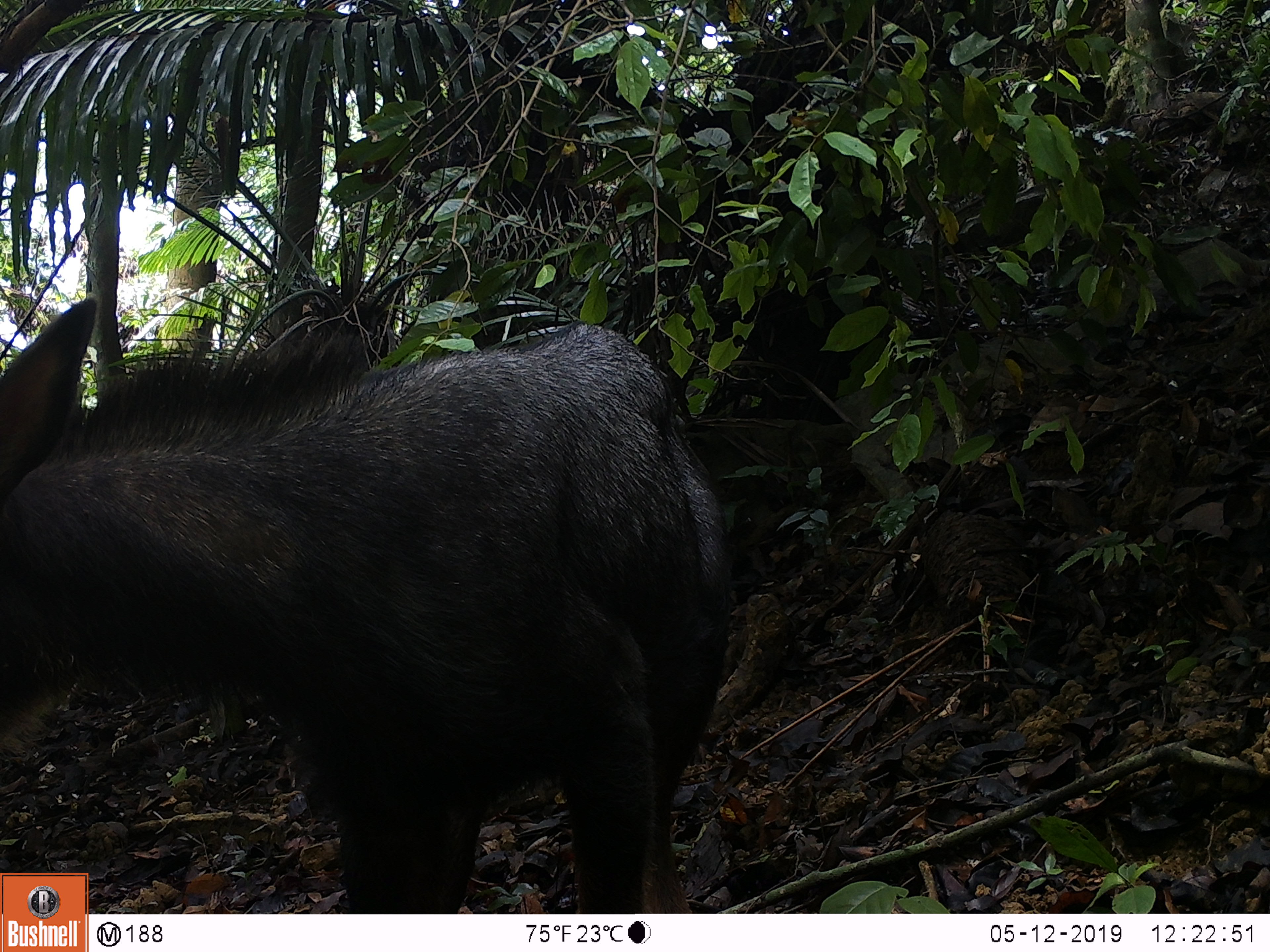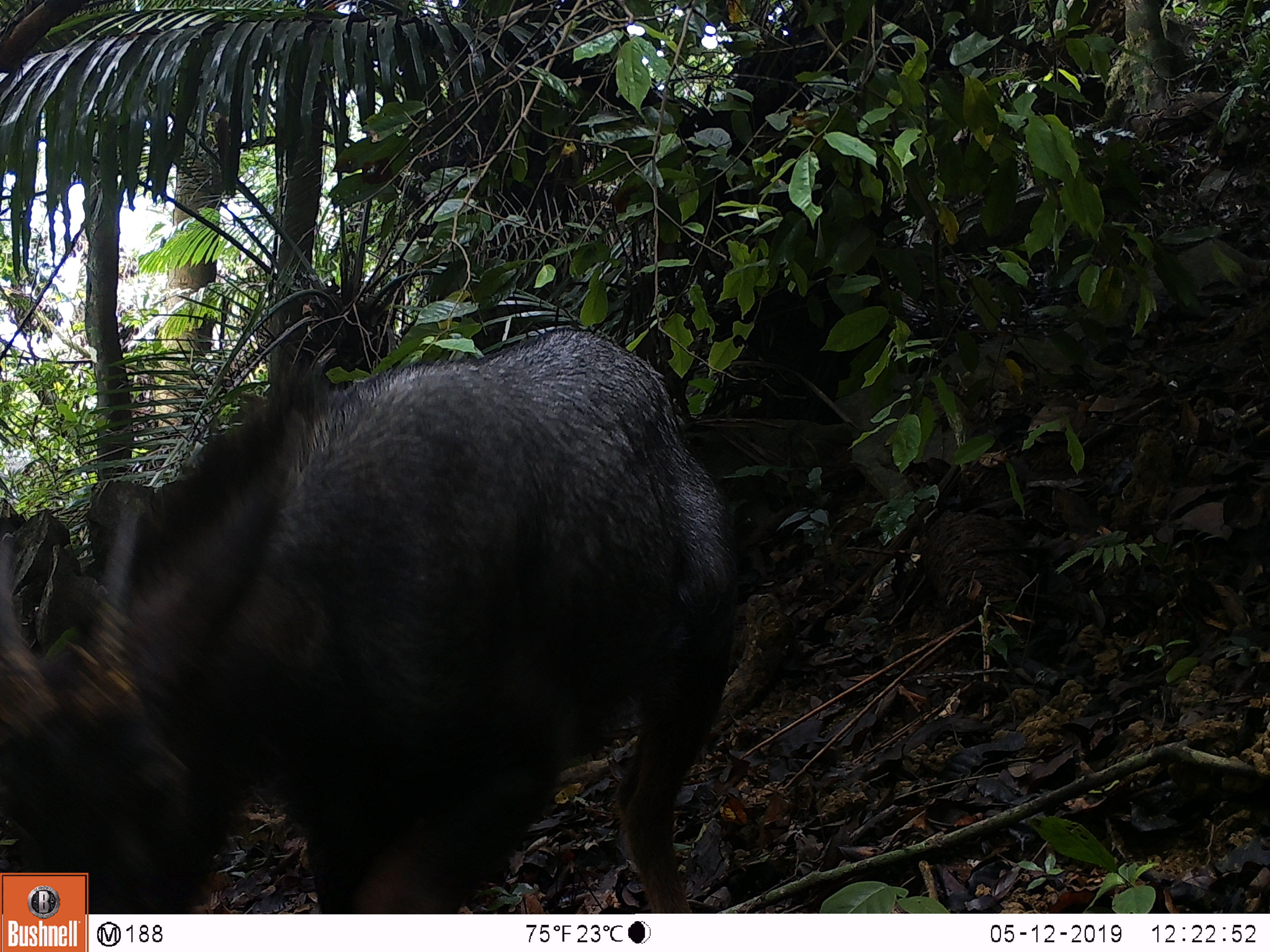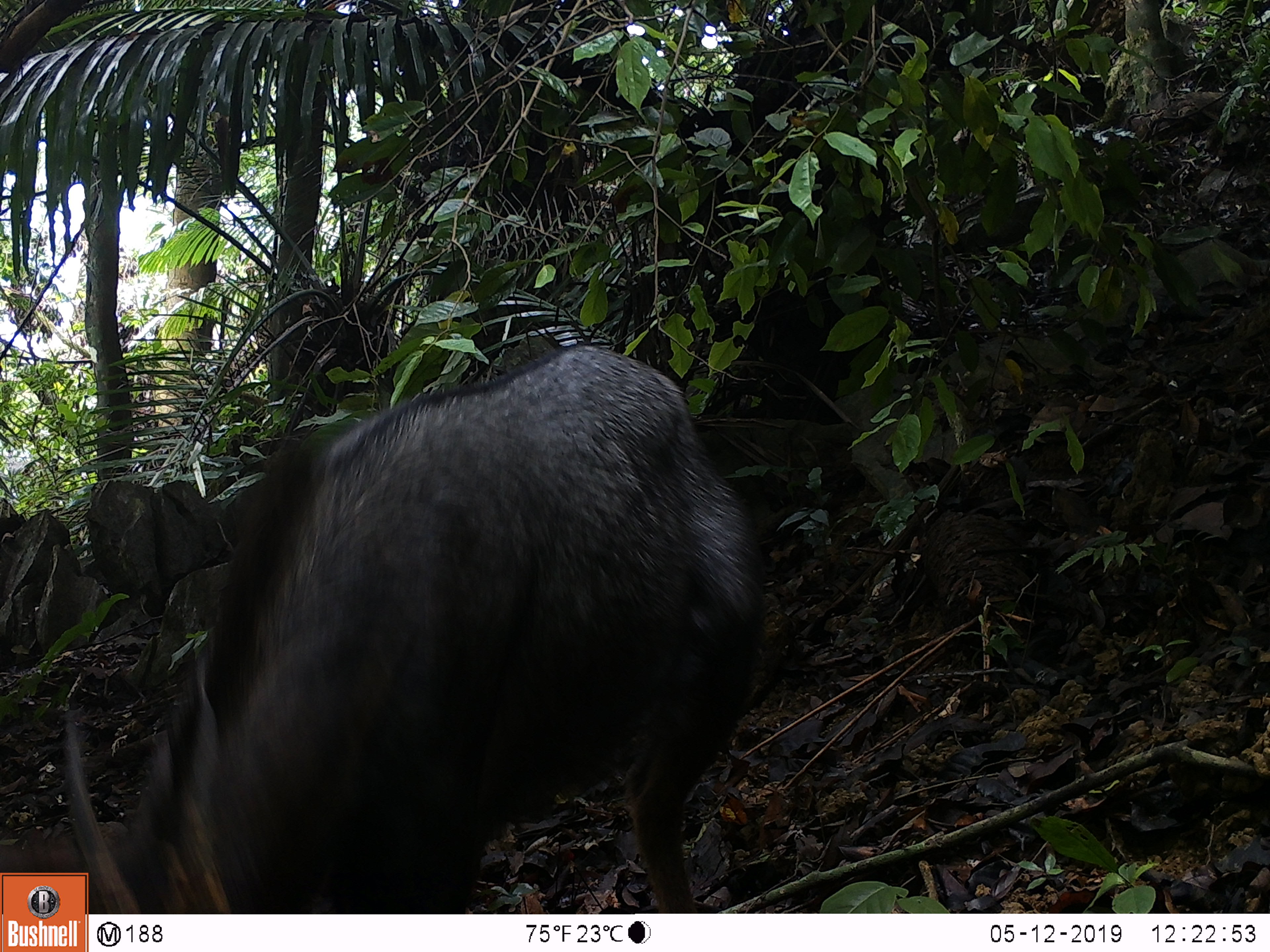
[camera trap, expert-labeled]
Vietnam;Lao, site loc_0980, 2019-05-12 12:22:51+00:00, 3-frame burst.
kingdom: Animalia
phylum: Chordata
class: Mammalia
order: Artiodactyla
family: Bovidae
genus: Capricornis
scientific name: Capricornis sumatraensis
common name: chinese serow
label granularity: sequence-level